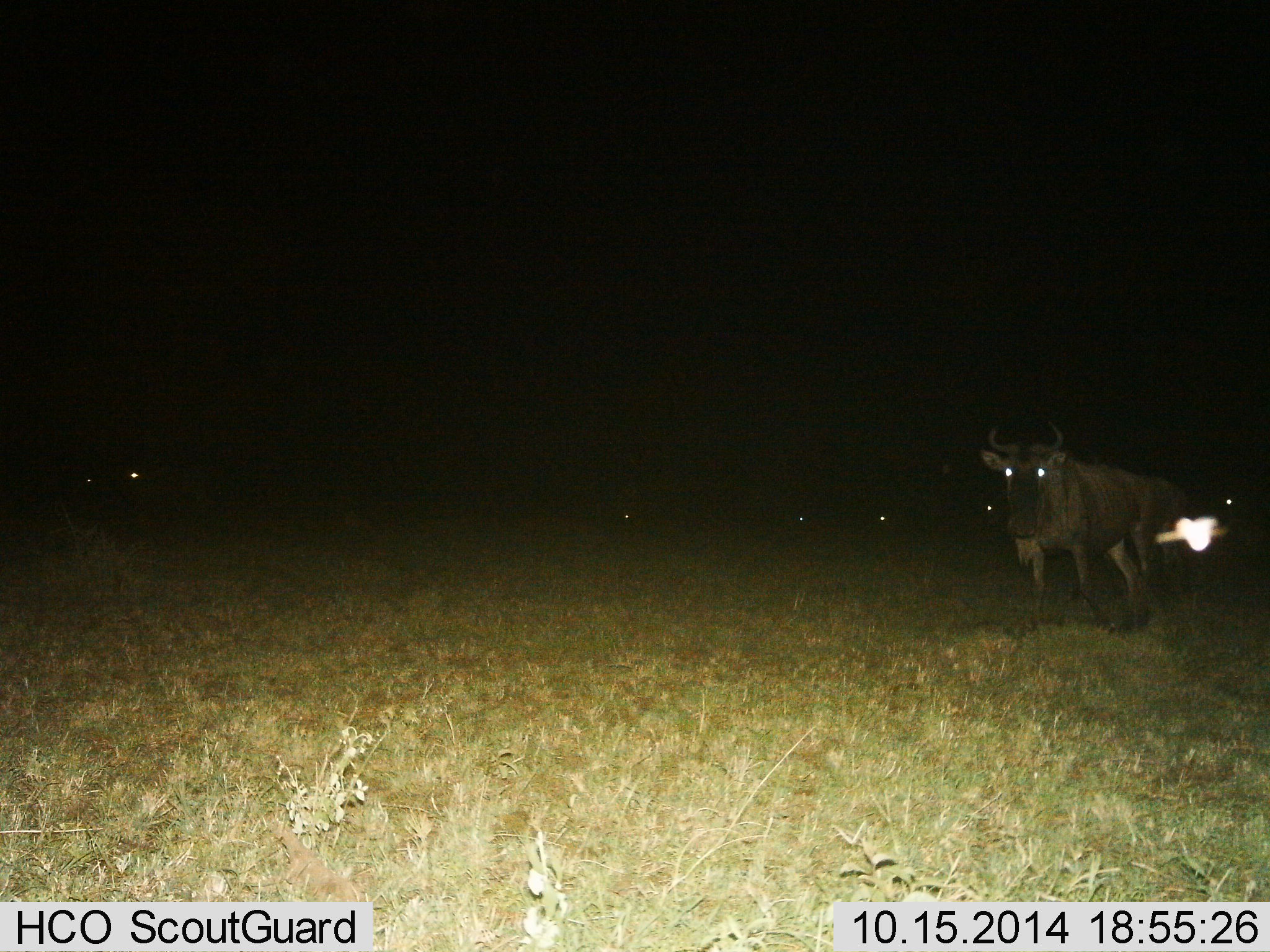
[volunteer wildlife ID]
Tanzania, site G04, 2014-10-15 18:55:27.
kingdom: Animalia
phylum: Chordata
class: Mammalia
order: Artiodactyla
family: Bovidae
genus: Connochaetes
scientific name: Connochaetes taurinus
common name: blue wildebeest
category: wildebeest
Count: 7.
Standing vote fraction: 90%.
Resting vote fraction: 10%.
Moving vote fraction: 10%.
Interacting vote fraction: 0%.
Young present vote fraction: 0%.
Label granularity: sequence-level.